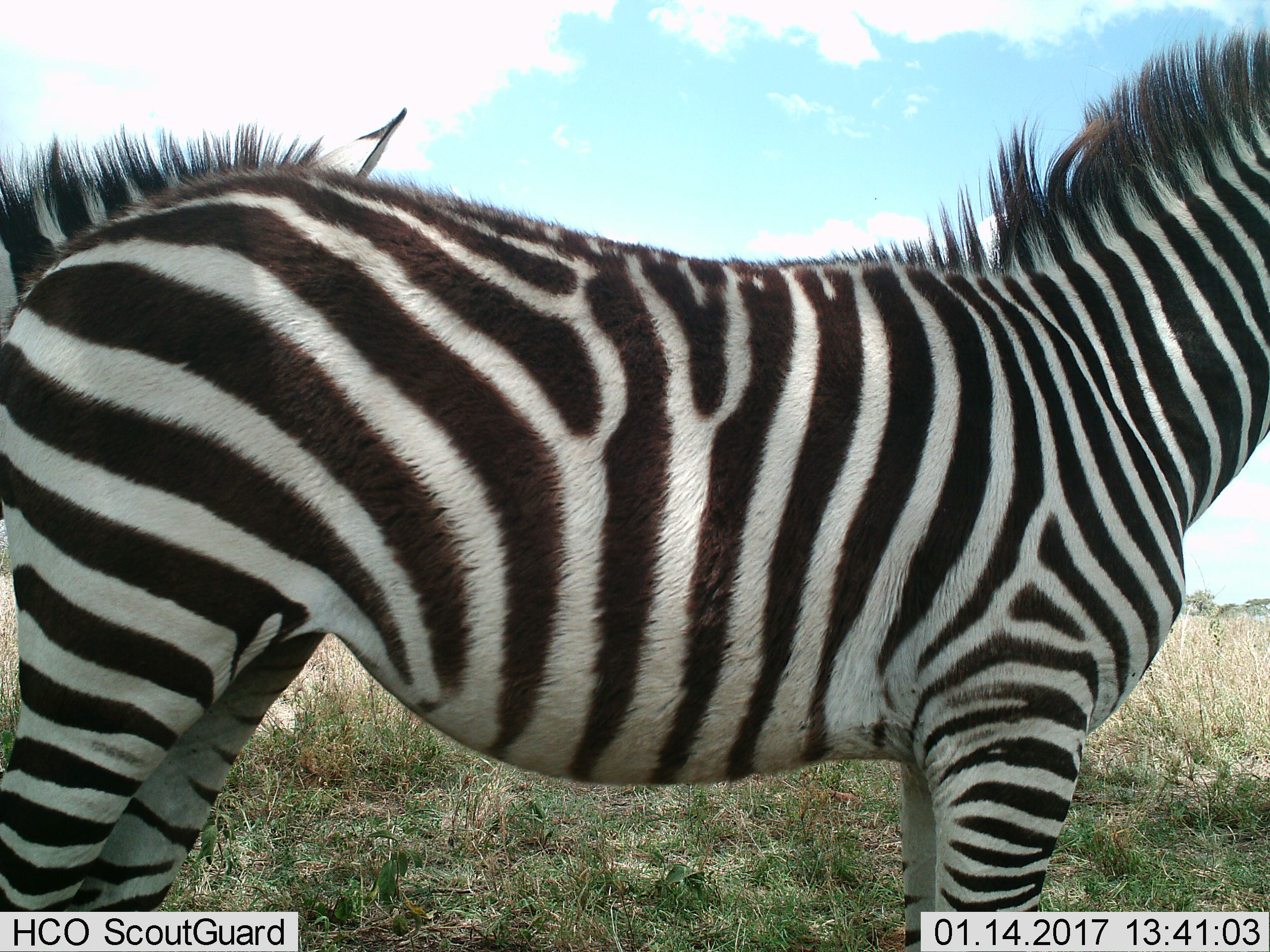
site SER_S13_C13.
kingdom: Animalia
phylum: Chordata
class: Mammalia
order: Perissodactyla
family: Equidae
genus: Equus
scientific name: Equus quagga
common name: plains zebra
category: zebraplains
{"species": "zebraplains (plains zebra) (Equus quagga)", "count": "1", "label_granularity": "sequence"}